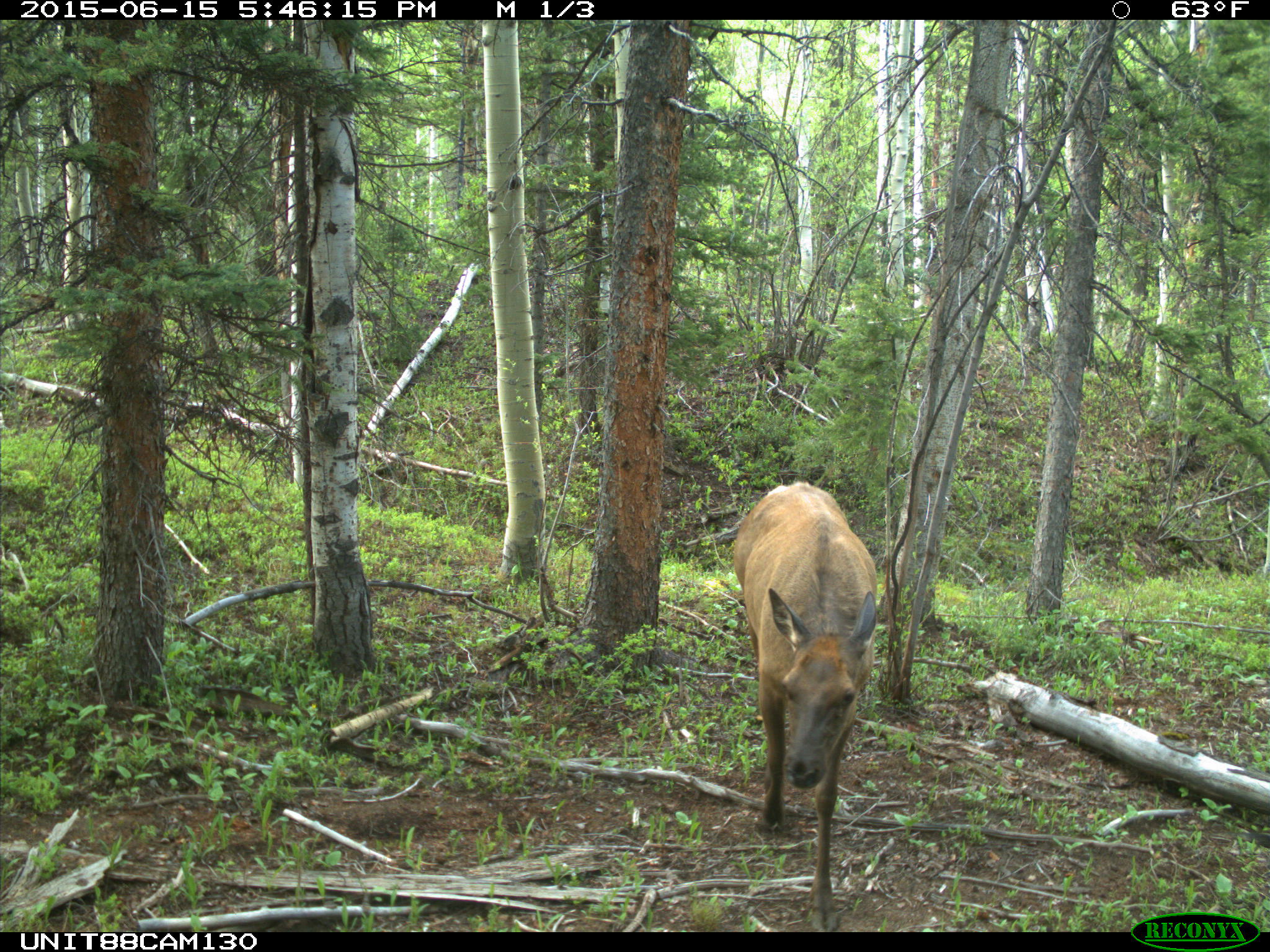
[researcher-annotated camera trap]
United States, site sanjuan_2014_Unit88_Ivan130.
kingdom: Animalia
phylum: Chordata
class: Mammalia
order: Artiodactyla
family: Cervidae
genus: Cervus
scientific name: Cervus elaphus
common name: red deer